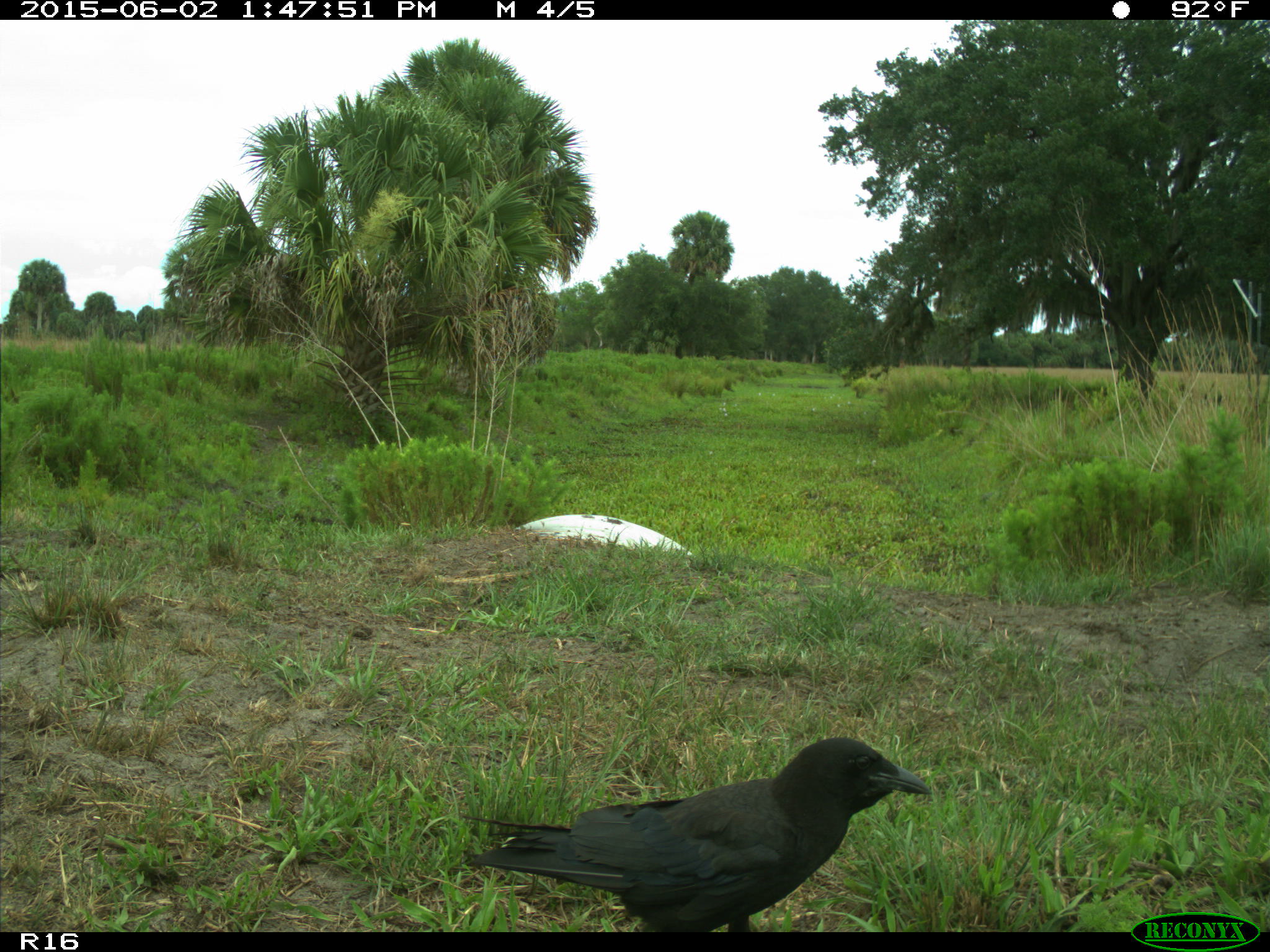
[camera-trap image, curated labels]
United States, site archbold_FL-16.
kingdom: Animalia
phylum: Chordata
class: Aves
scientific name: Aves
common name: birds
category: unidentified bird